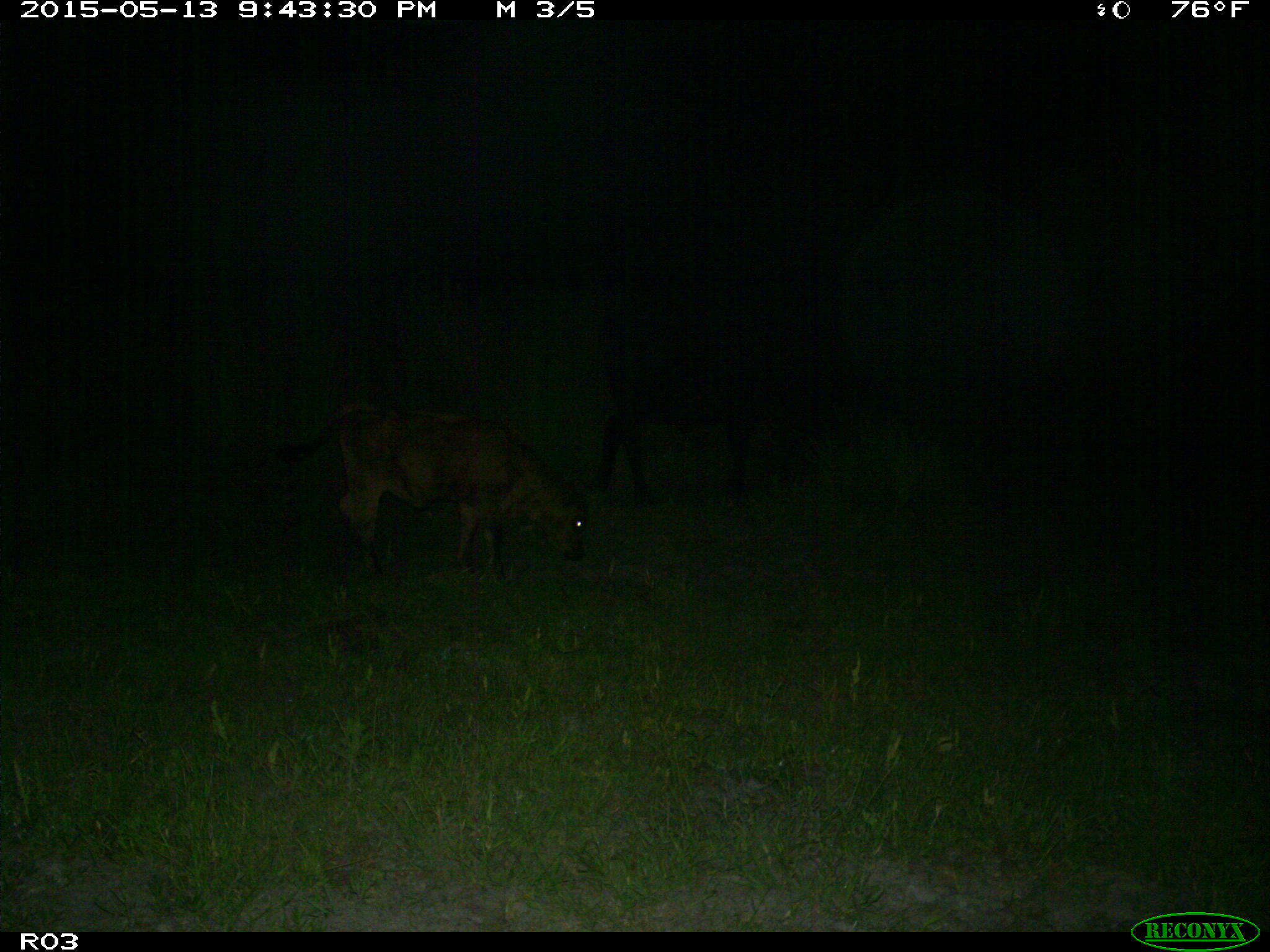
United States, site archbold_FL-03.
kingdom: Animalia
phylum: Chordata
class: Mammalia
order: Artiodactyla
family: Bovidae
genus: Bos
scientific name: Bos taurus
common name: domestic cow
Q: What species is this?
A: Bos taurus (domestic cow).